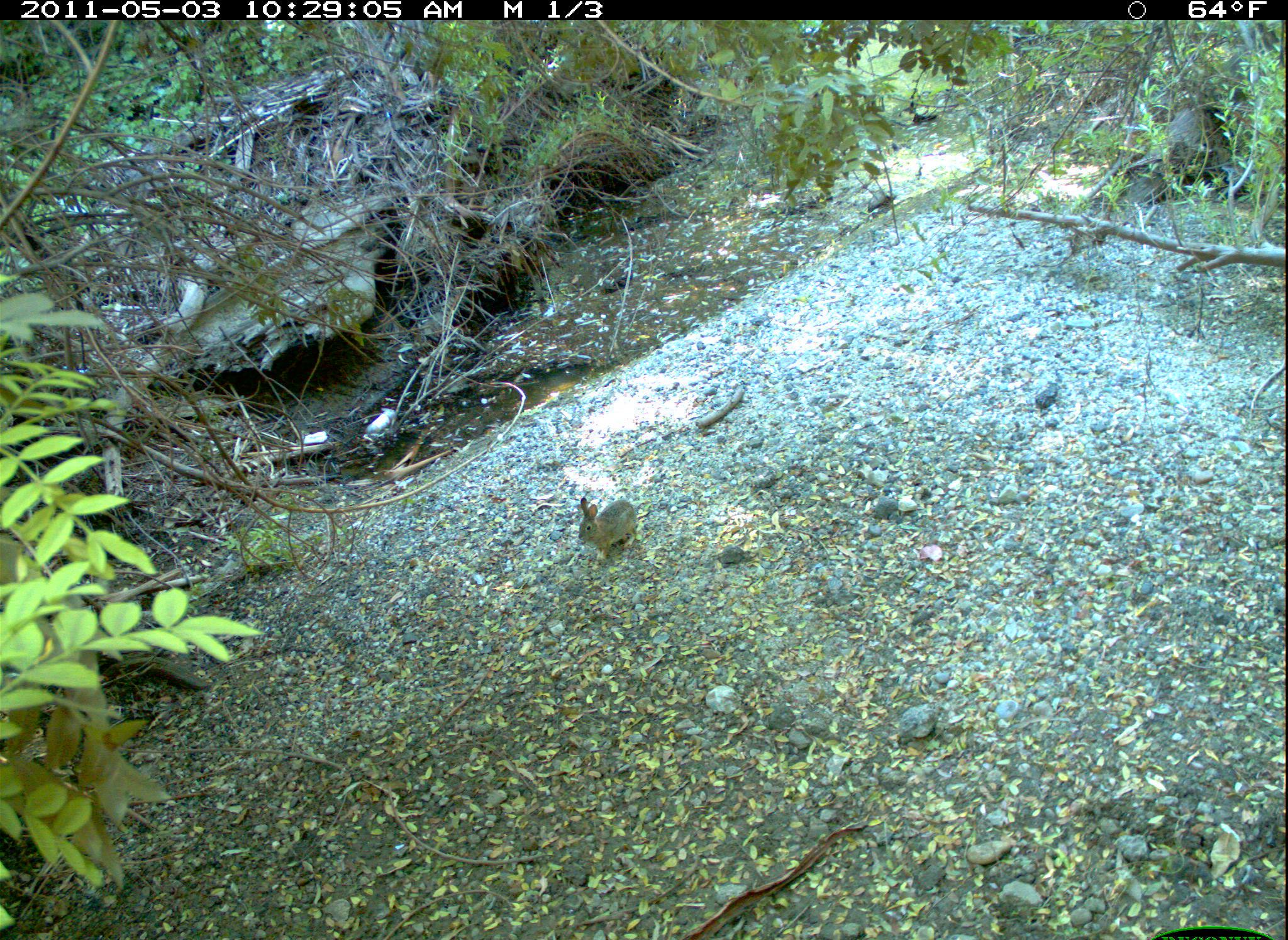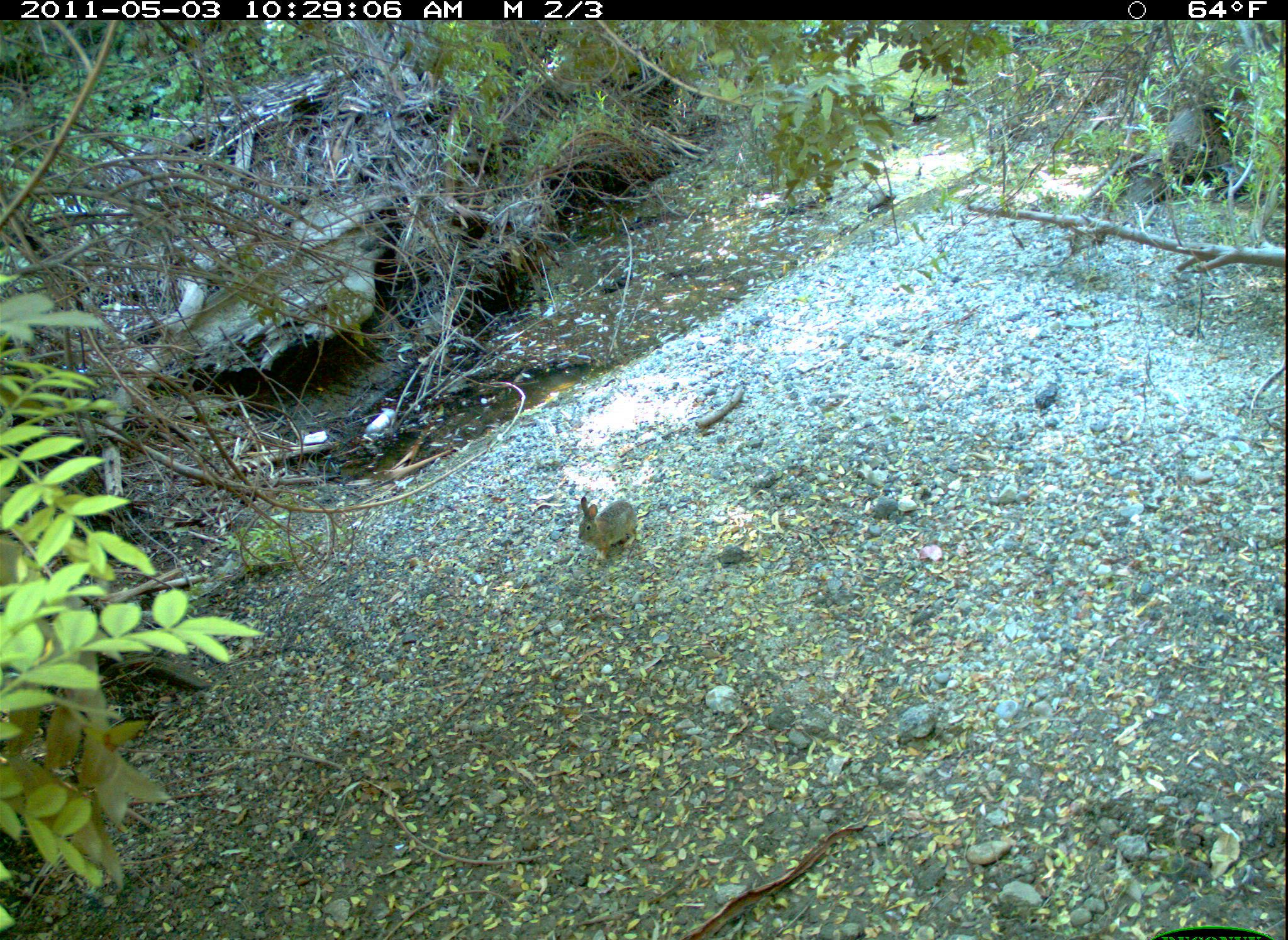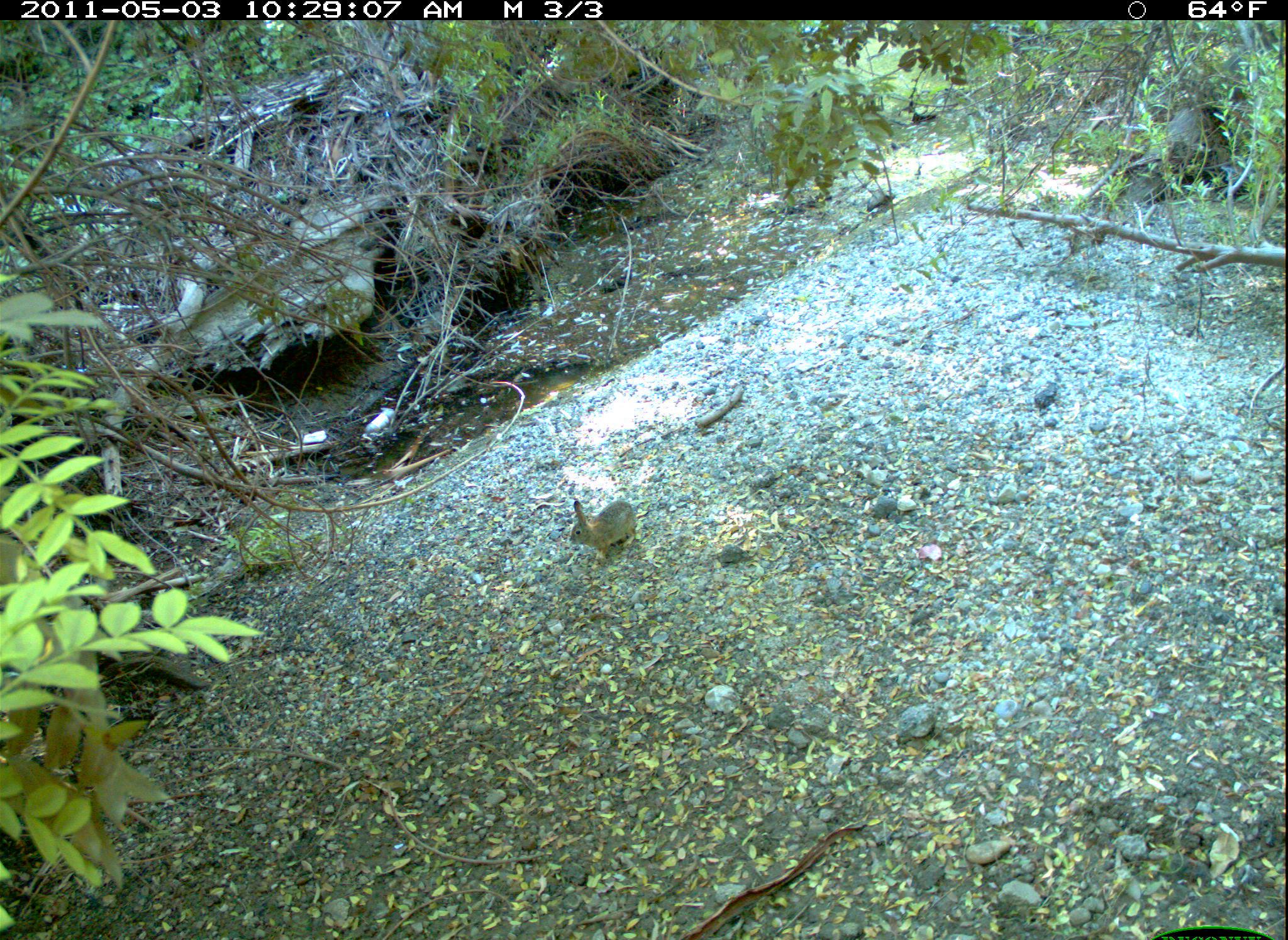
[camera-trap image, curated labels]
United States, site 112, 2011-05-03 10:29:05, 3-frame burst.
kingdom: Animalia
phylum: Chordata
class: Mammalia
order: Lagomorpha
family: Leporidae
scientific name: Leporidae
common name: rabbits and hares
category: rabbit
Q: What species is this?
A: Rabbit (rabbits and hares) (Leporidae).